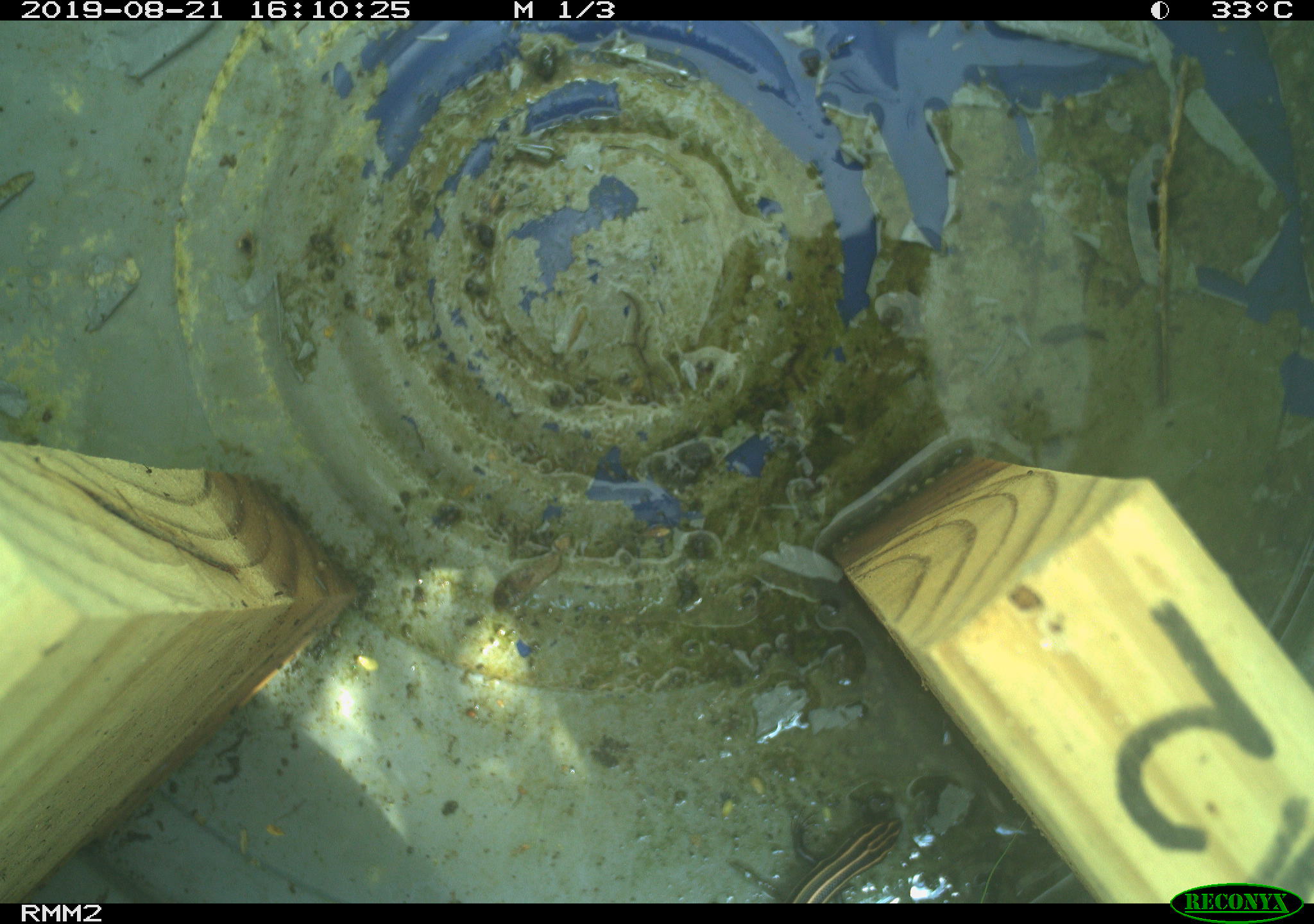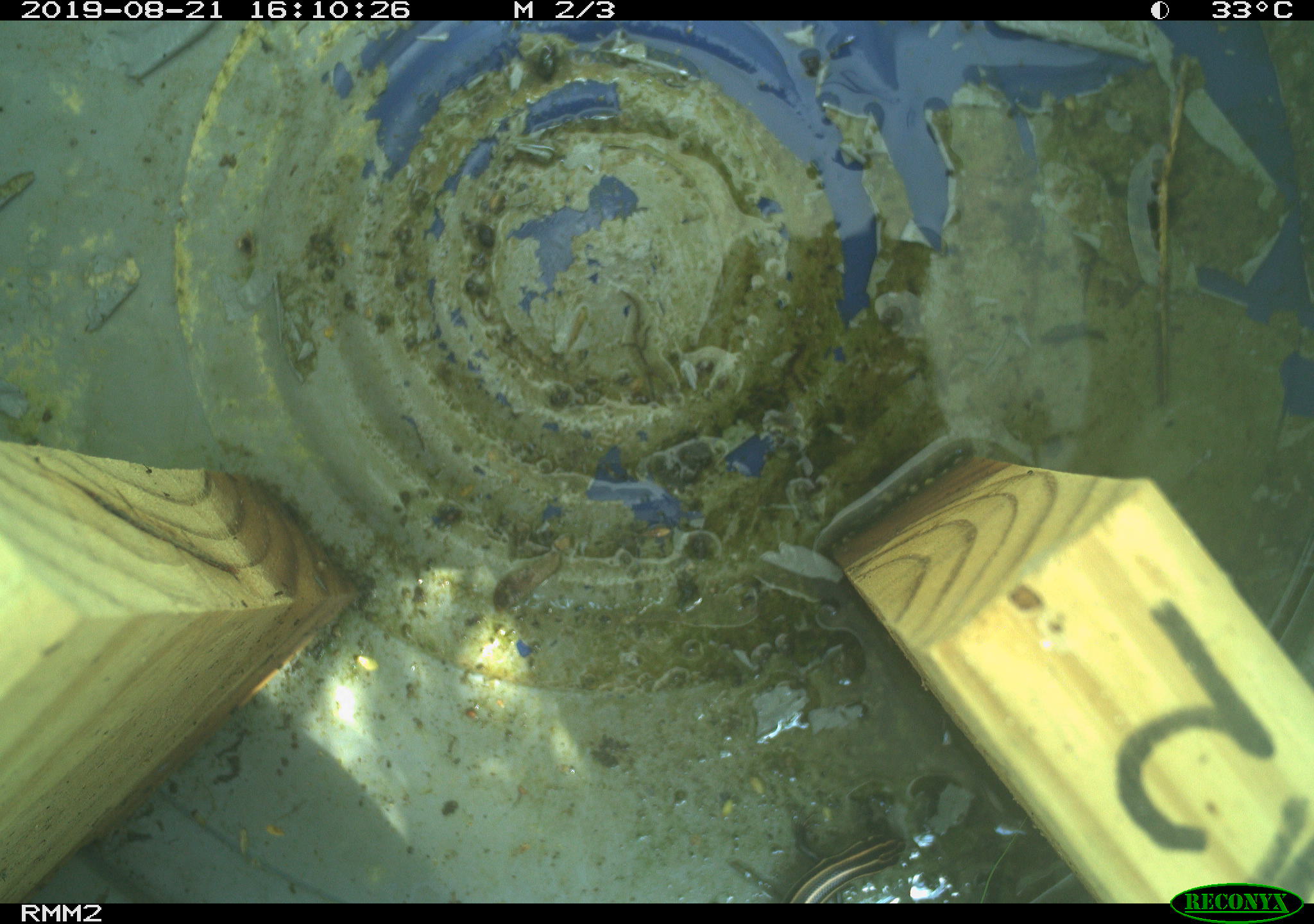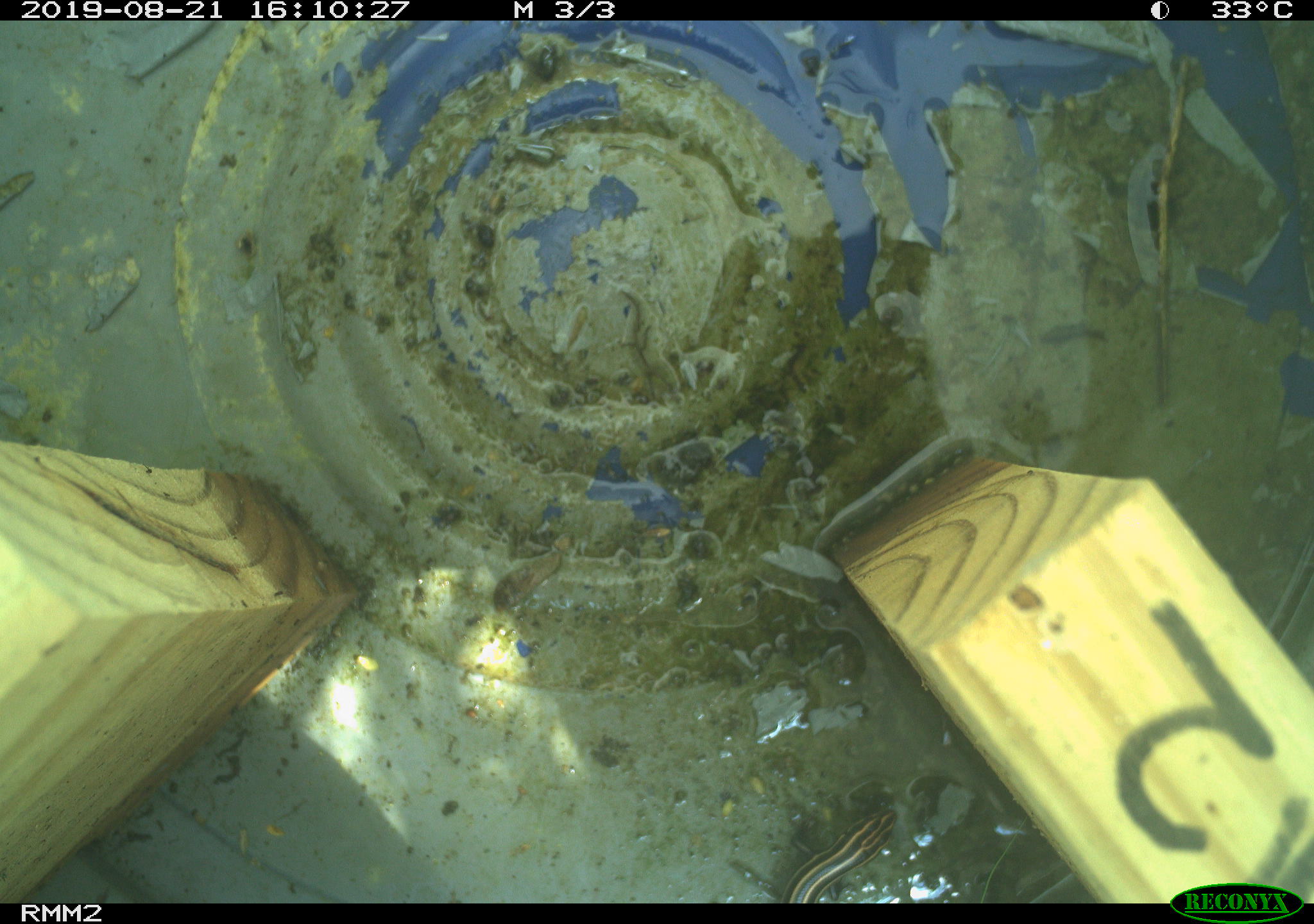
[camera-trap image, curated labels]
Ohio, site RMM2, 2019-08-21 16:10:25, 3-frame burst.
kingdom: Animalia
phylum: Chordata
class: Reptilia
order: Squamata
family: Scincidae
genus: Plestiodon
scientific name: Plestiodon fasciatus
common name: common five-lined skink